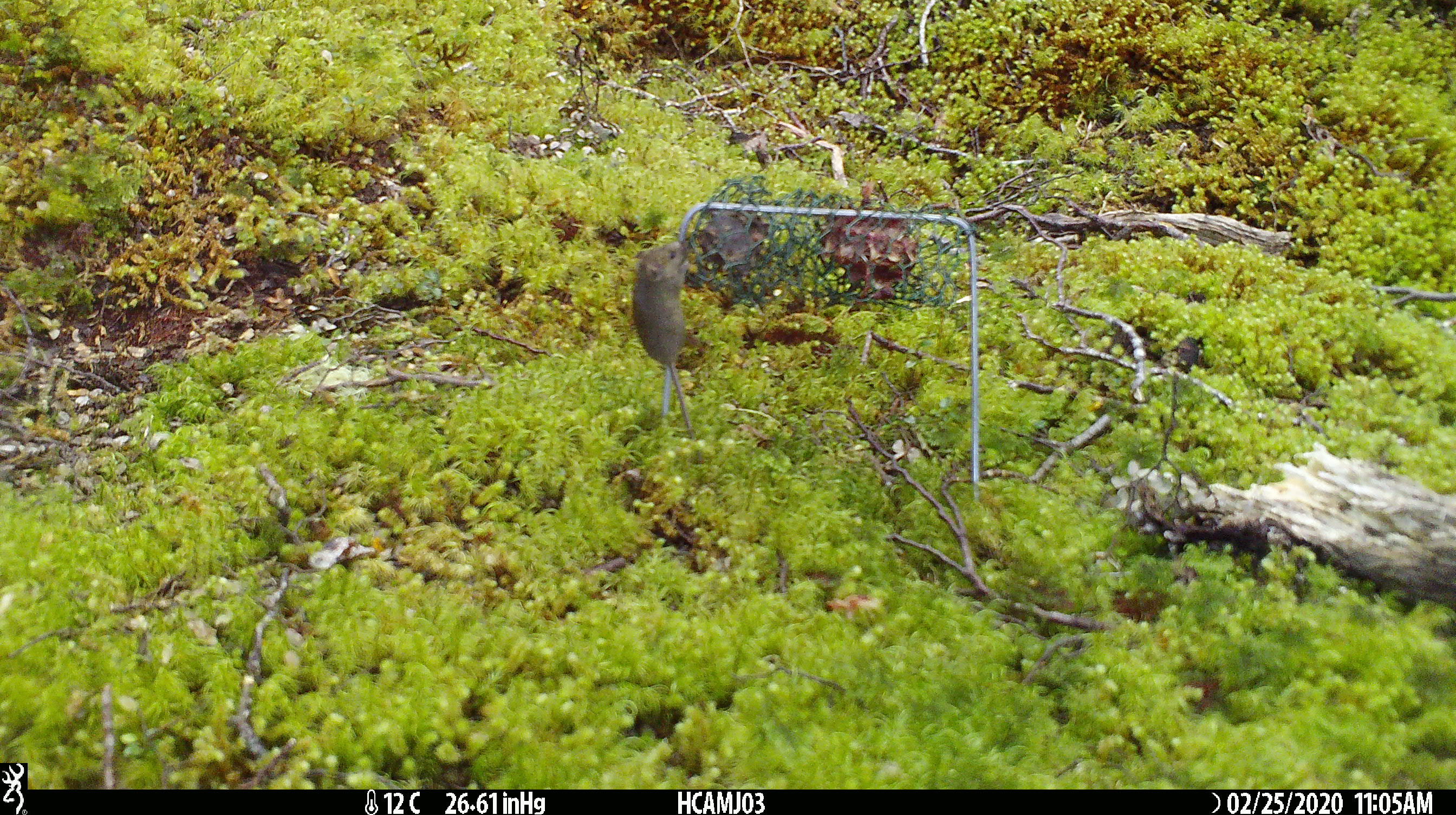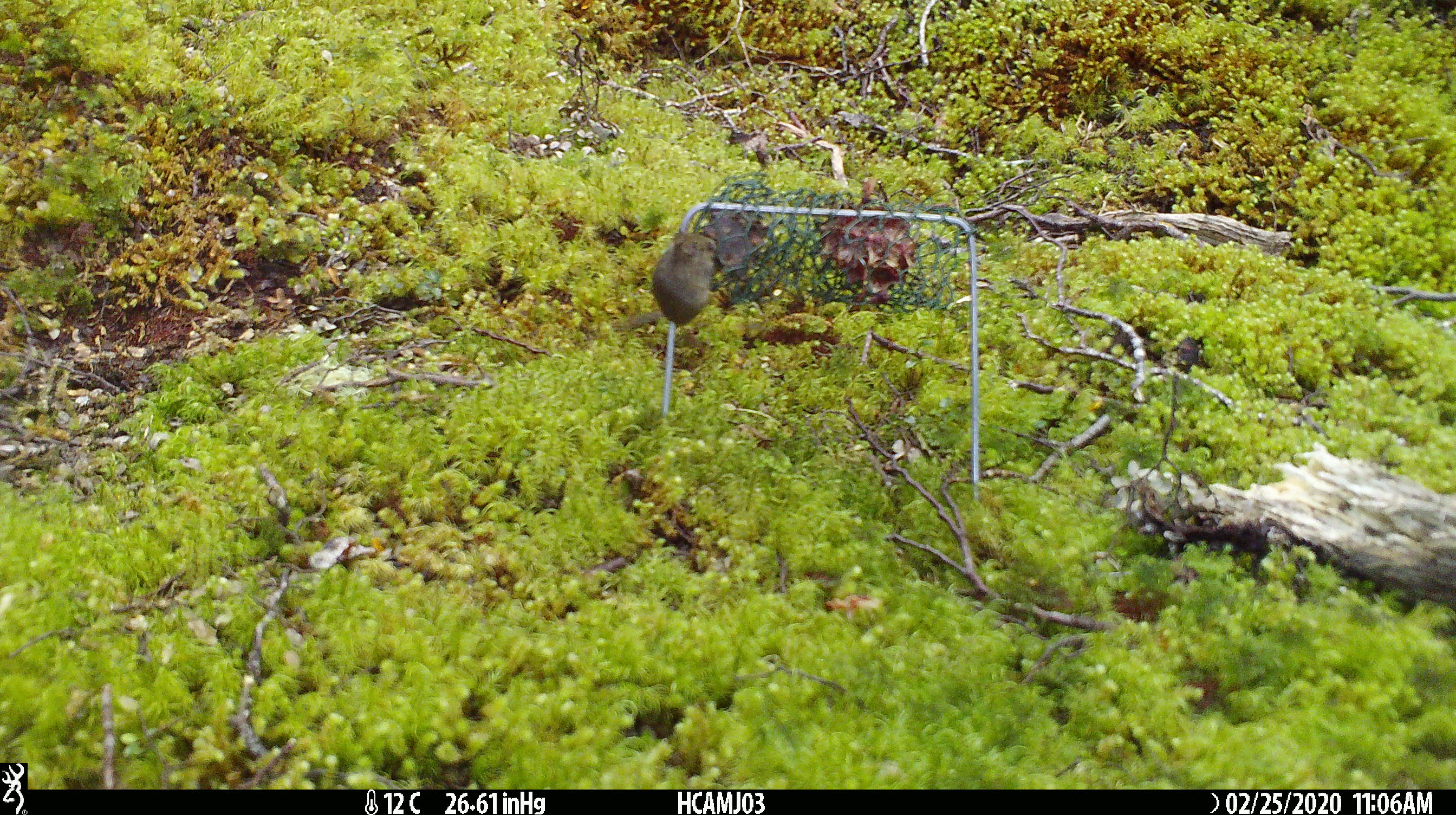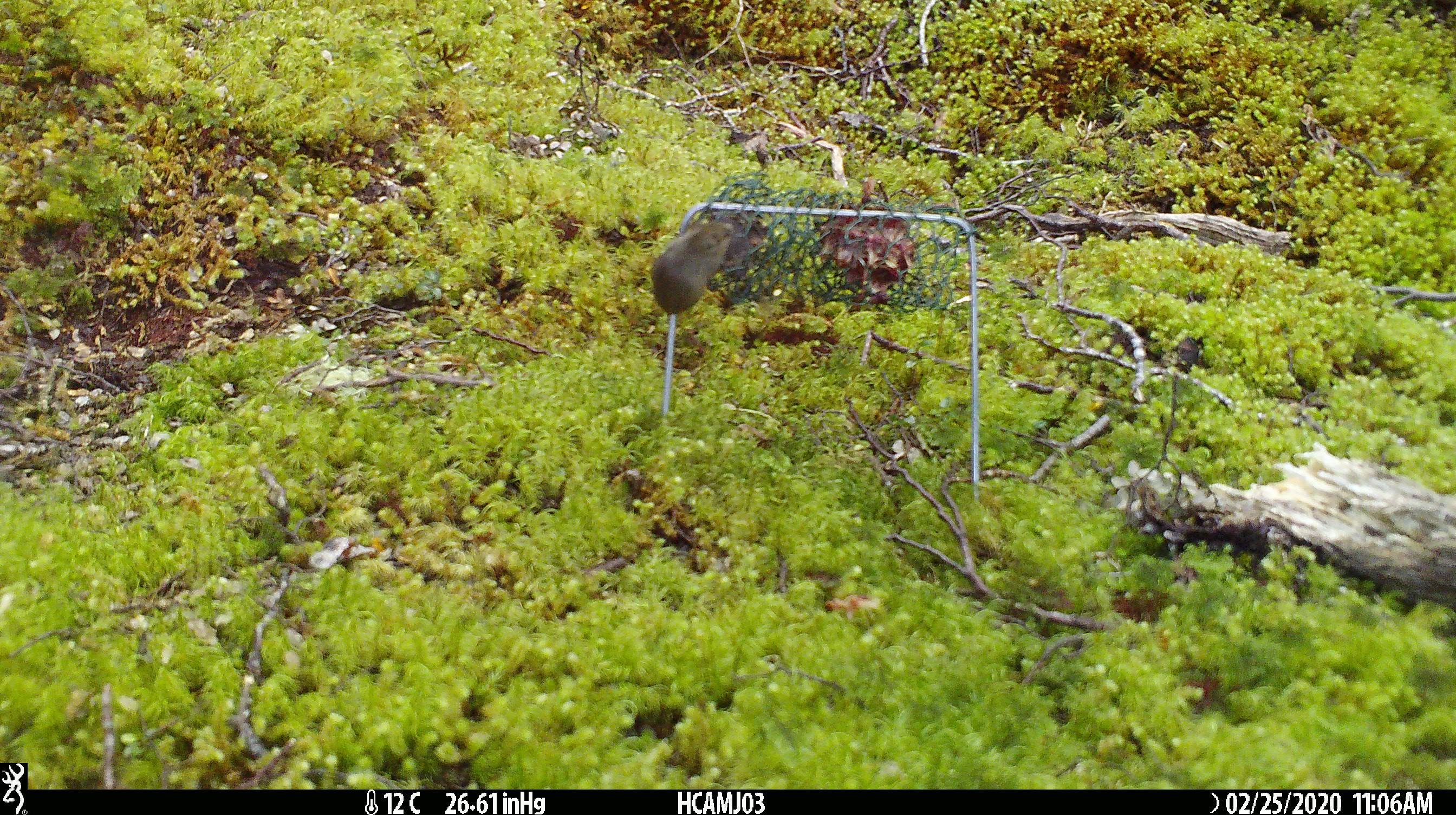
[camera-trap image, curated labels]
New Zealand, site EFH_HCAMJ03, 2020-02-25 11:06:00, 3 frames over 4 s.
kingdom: Animalia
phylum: Chordata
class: Mammalia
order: Rodentia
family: Muridae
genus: Mus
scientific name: Mus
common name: mouse